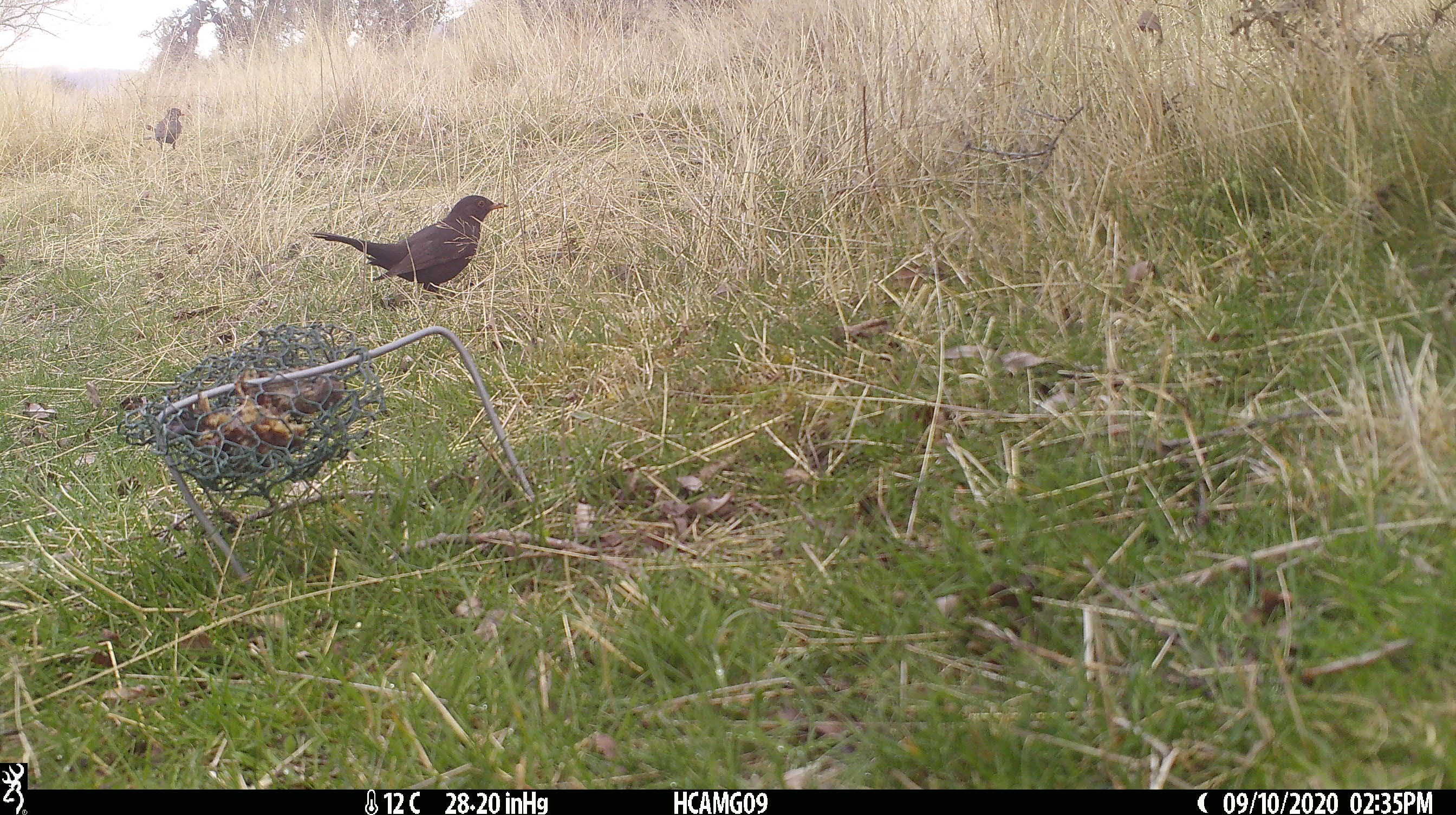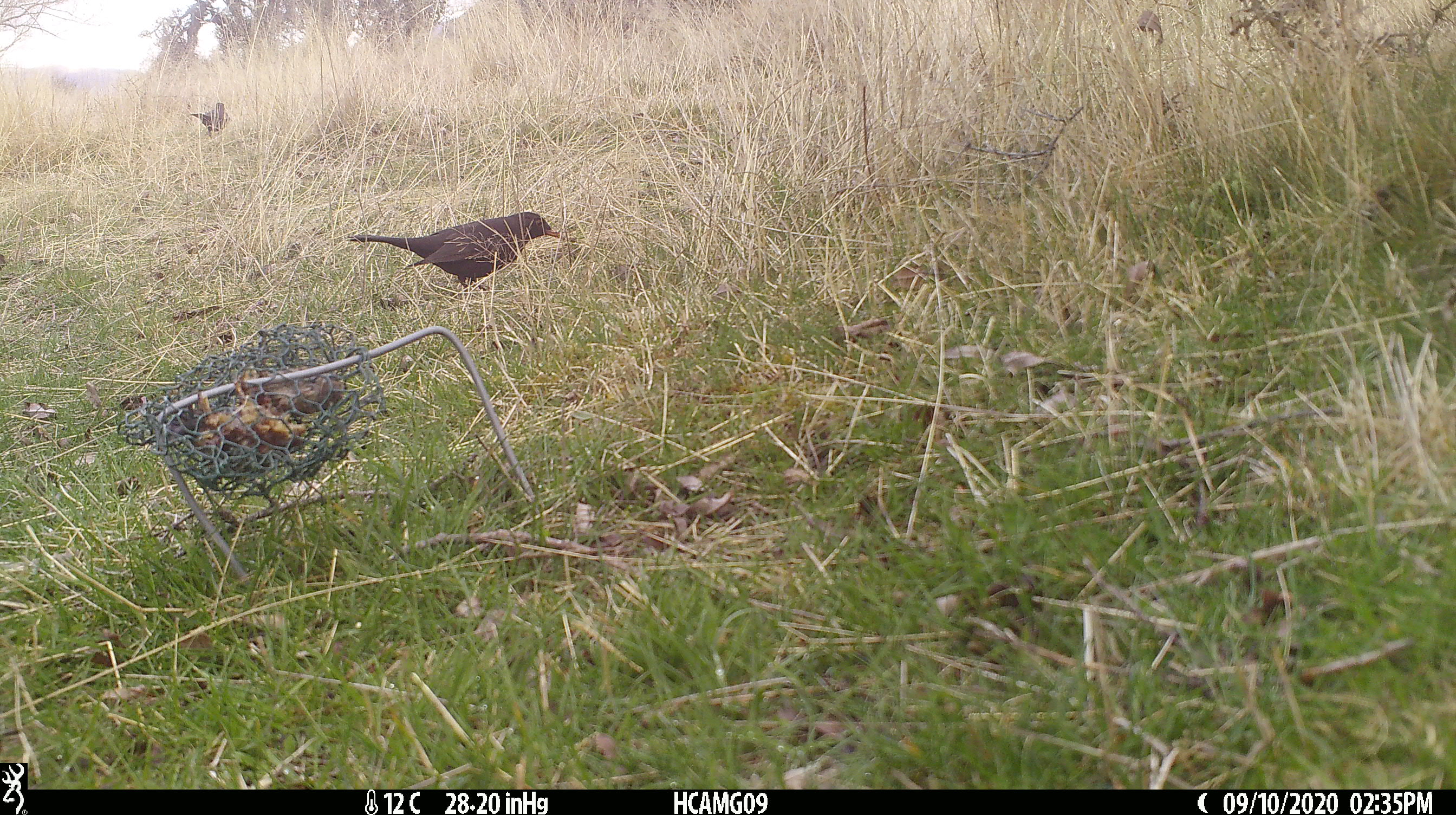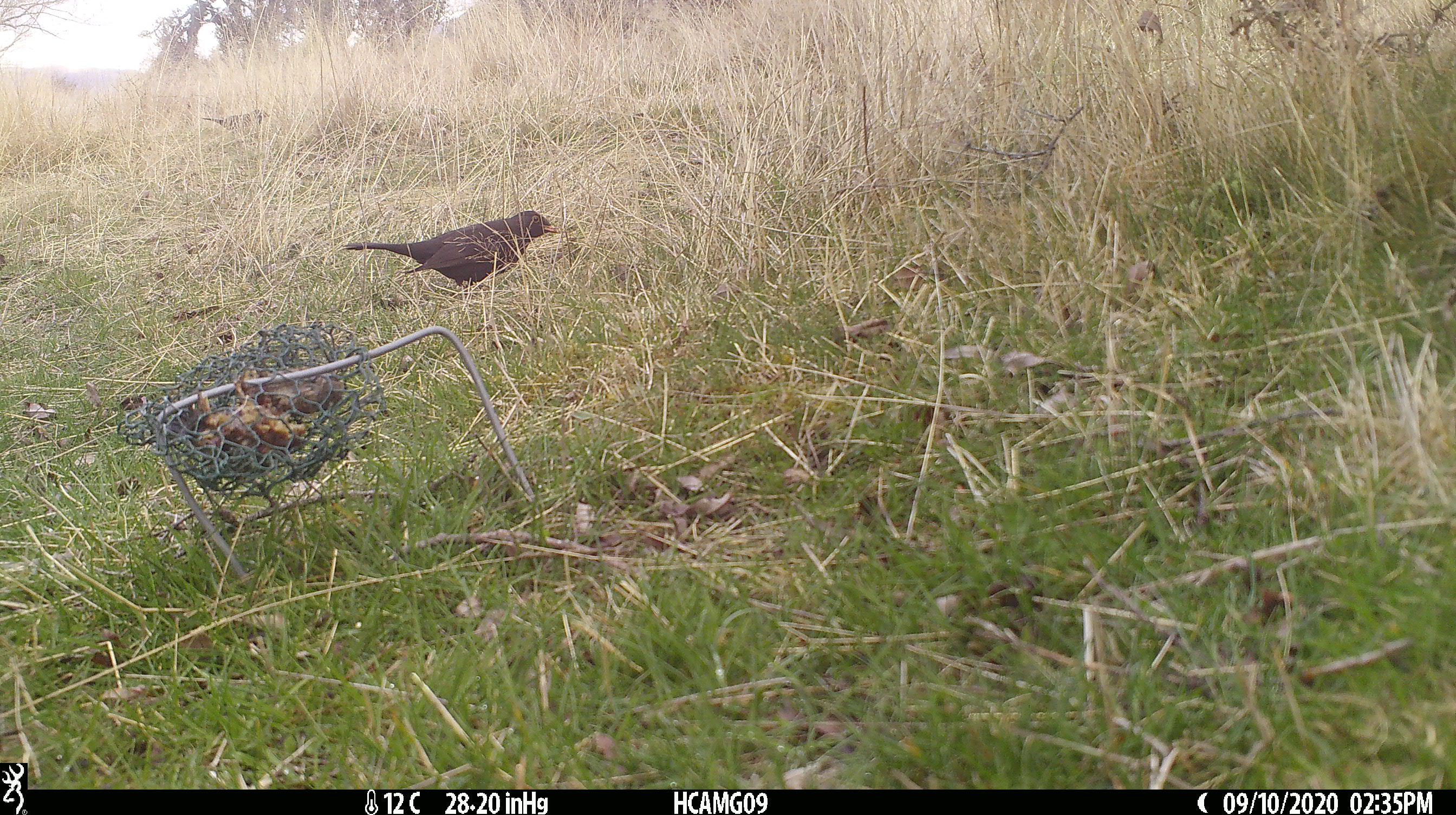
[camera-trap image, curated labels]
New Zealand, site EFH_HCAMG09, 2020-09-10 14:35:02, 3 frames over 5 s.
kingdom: Animalia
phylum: Chordata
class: Aves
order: Passeriformes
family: Turdidae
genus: Turdus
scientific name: Turdus merula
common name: eurasian blackbird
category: blackbird